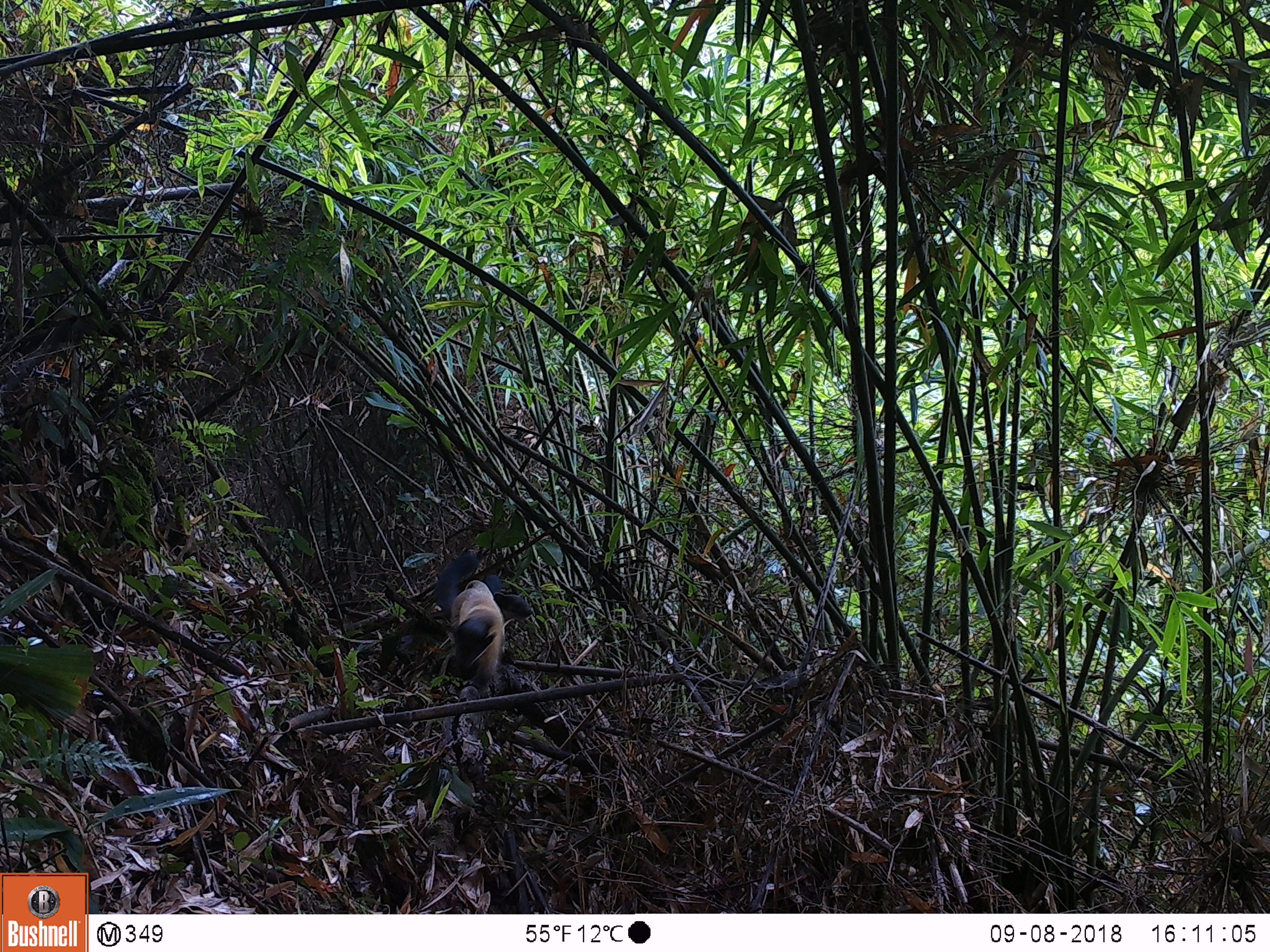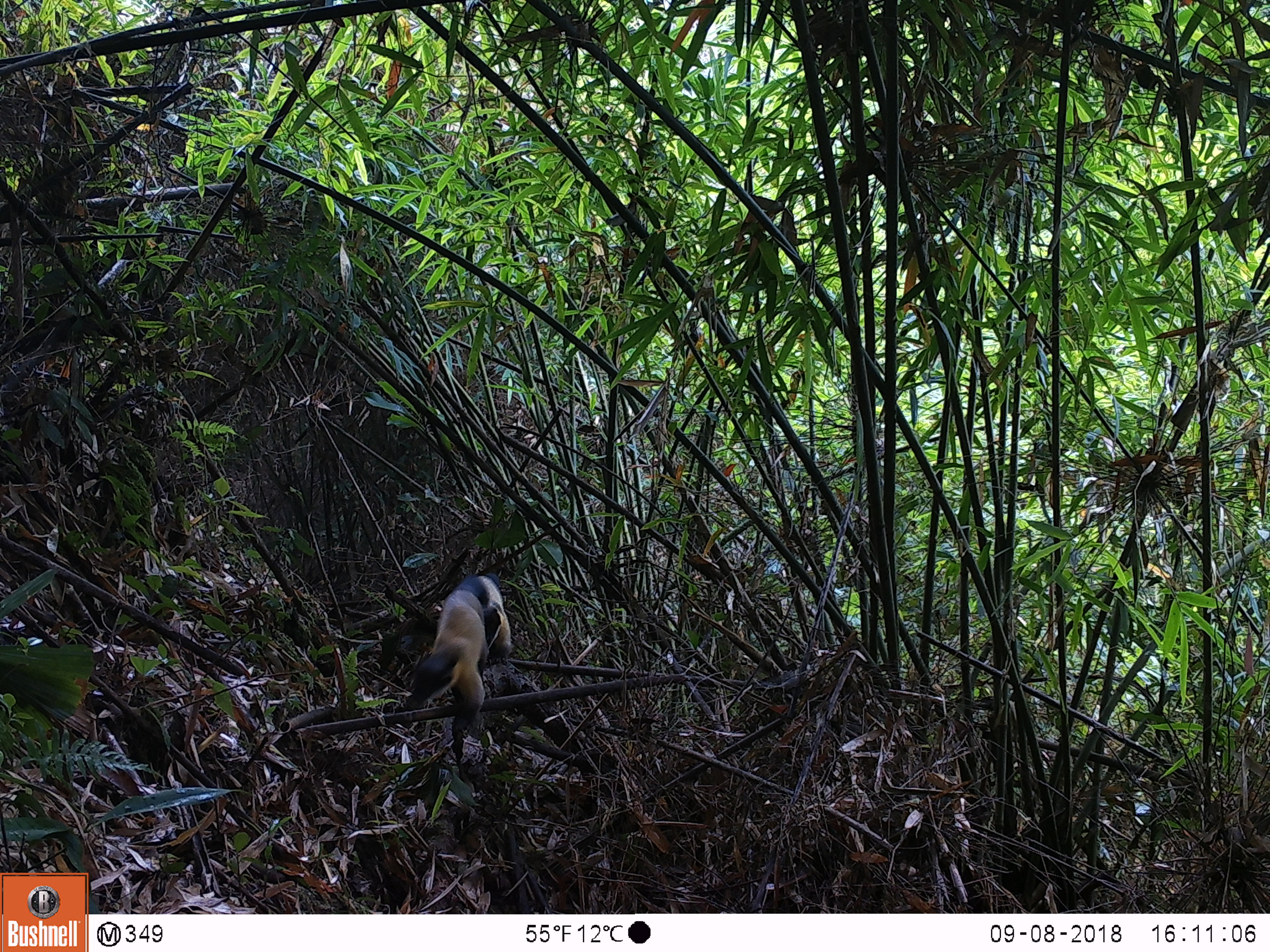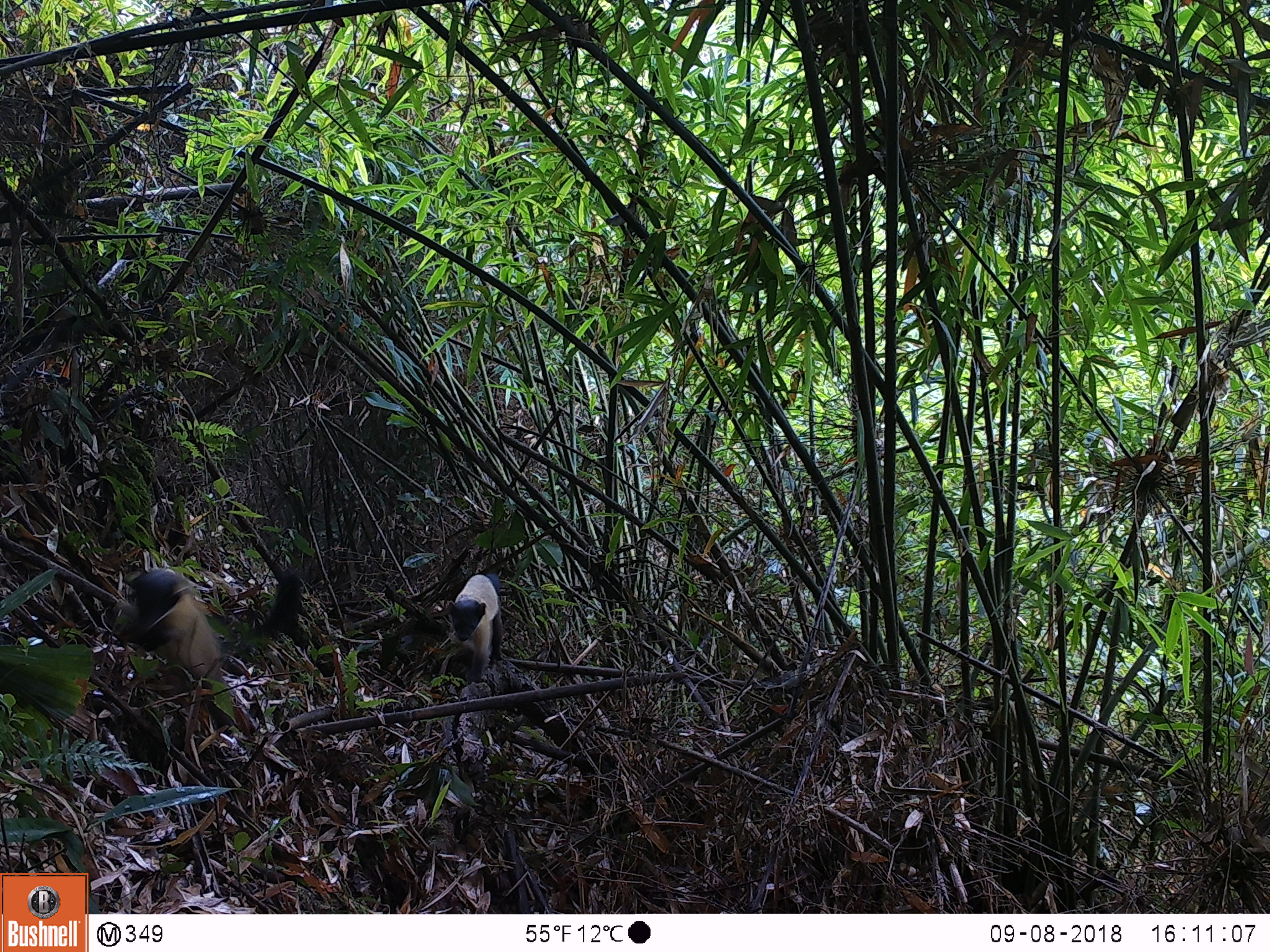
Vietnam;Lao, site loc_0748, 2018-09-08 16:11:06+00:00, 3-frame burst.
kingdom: Animalia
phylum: Chordata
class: Mammalia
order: Carnivora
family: Mustelidae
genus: Martes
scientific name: Martes flavigula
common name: yellow-throated marten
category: yellow throated marten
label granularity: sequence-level